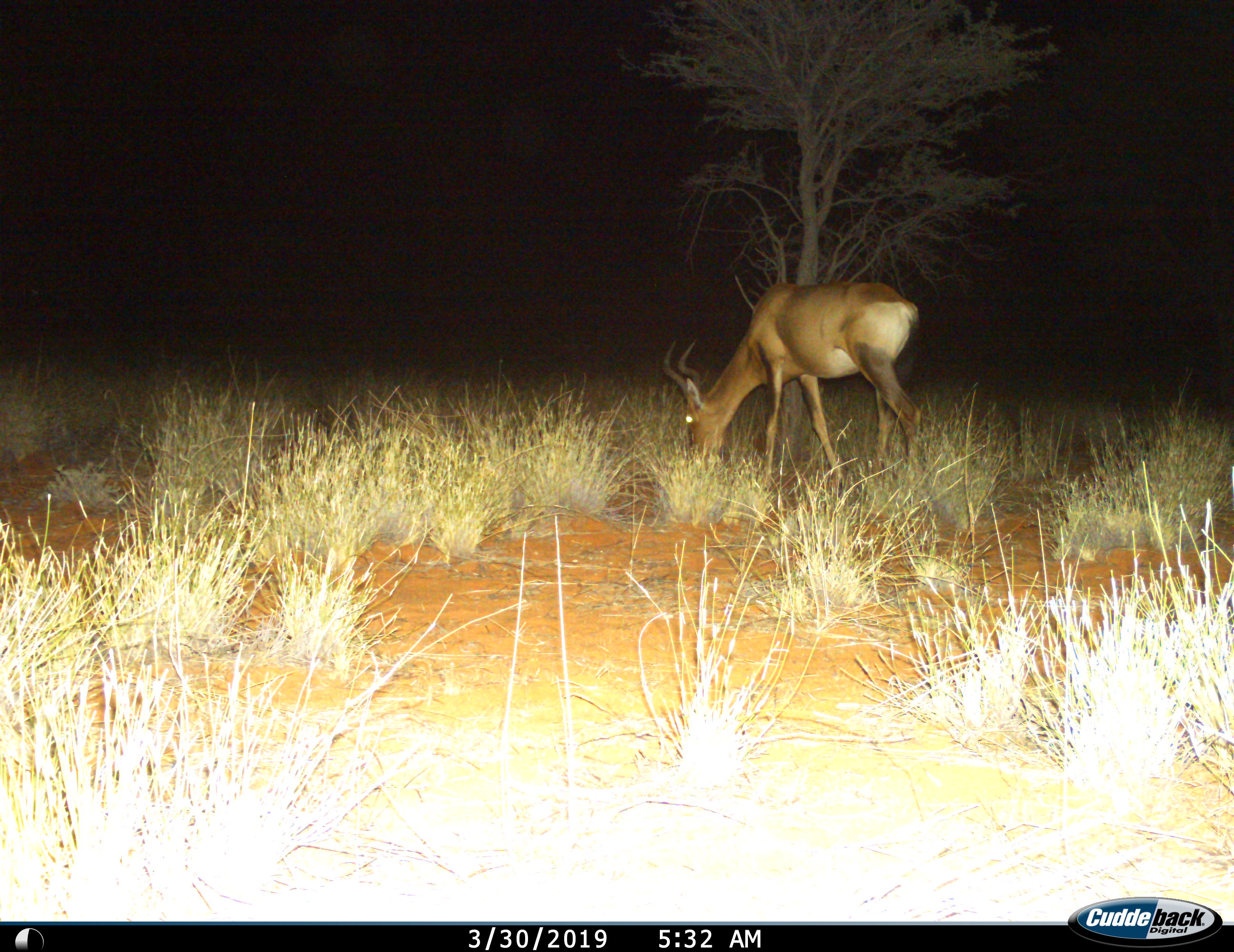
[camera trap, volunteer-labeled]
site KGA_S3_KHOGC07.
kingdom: Animalia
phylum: Chordata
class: Mammalia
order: Artiodactyla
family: Bovidae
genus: Alcelaphus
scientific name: Alcelaphus buselaphus caama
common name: red hartebeest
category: hartebeestred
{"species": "hartebeestred (red hartebeest) (Alcelaphus buselaphus caama)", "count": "1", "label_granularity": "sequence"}